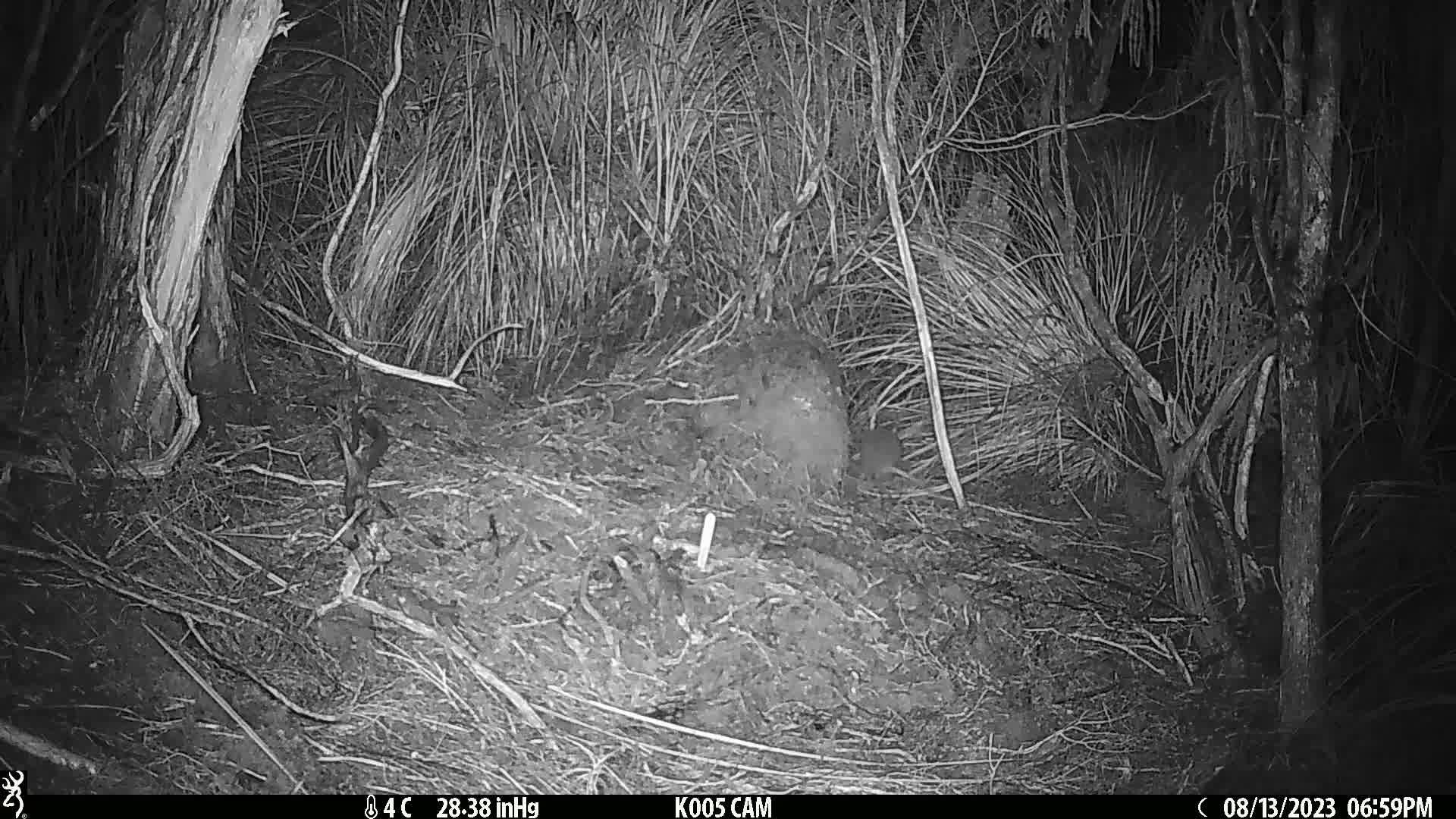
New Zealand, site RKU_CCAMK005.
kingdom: Animalia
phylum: Chordata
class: Mammalia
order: Rodentia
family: Muridae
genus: Rattus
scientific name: Rattus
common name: rat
Rat (Rattus).